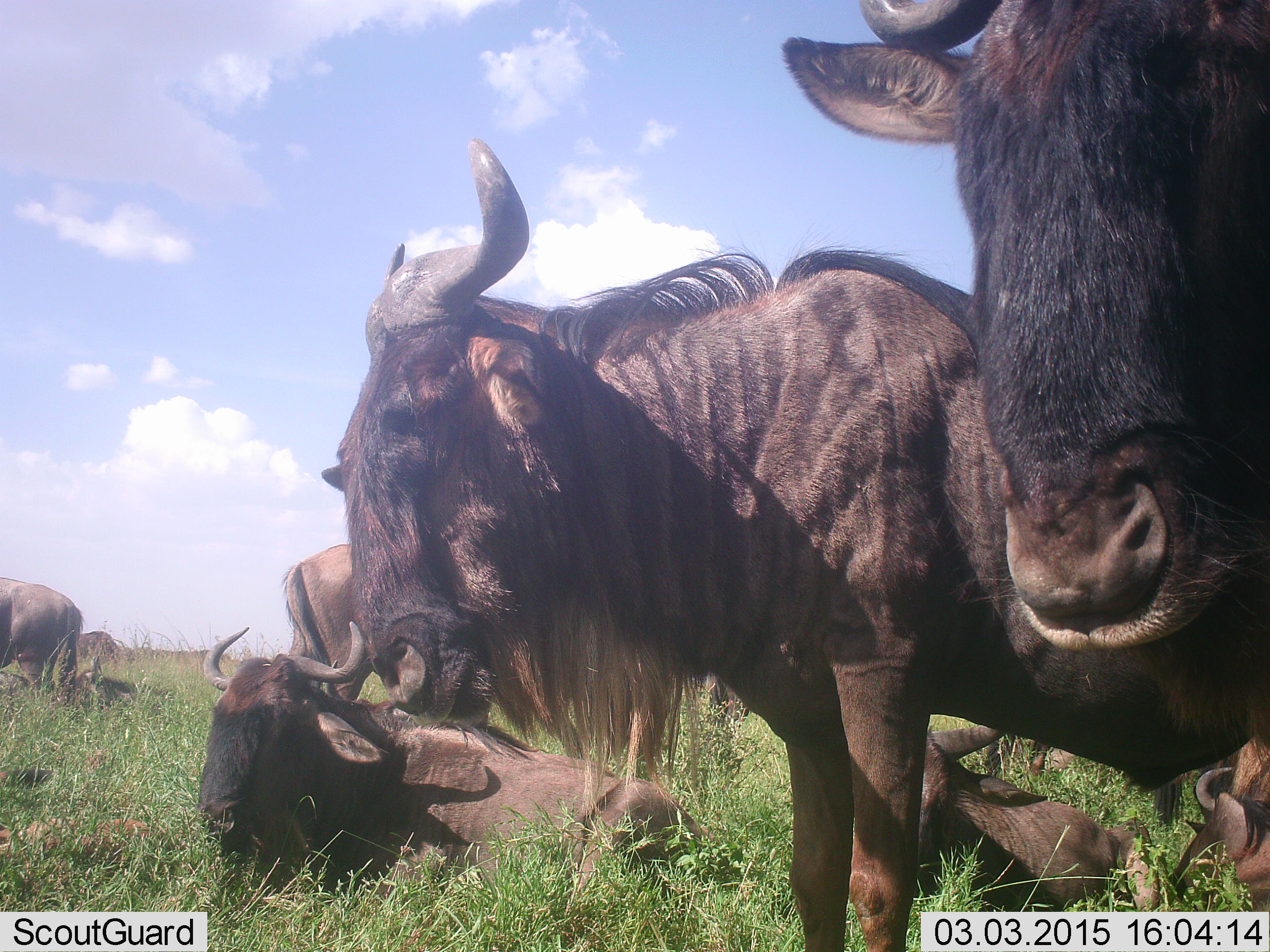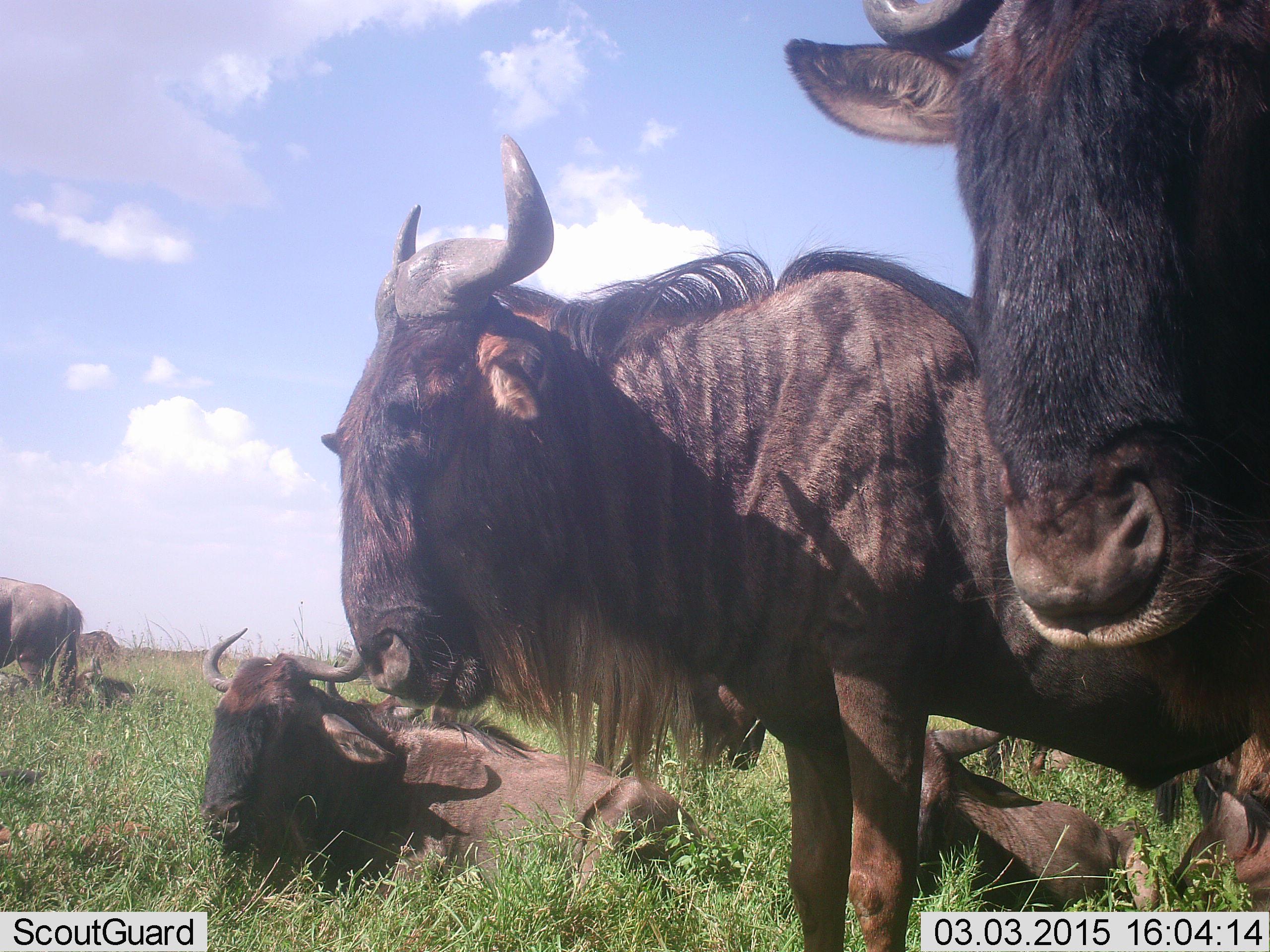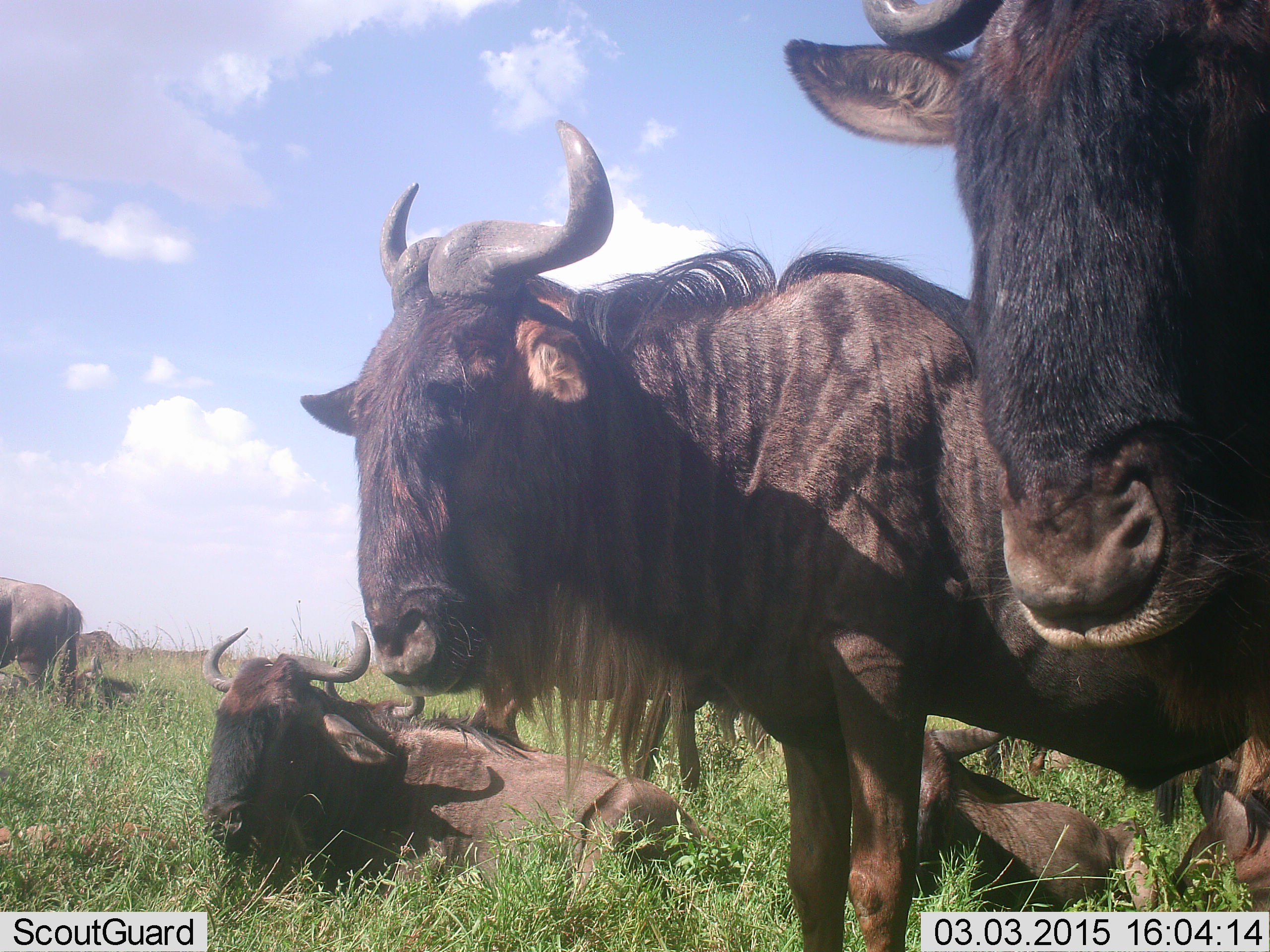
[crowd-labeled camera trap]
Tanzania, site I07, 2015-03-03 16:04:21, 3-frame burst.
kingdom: Animalia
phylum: Chordata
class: Mammalia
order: Artiodactyla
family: Bovidae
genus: Connochaetes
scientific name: Connochaetes taurinus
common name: blue wildebeest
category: wildebeest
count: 7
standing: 90%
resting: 100%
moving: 20%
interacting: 0%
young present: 50%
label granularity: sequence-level